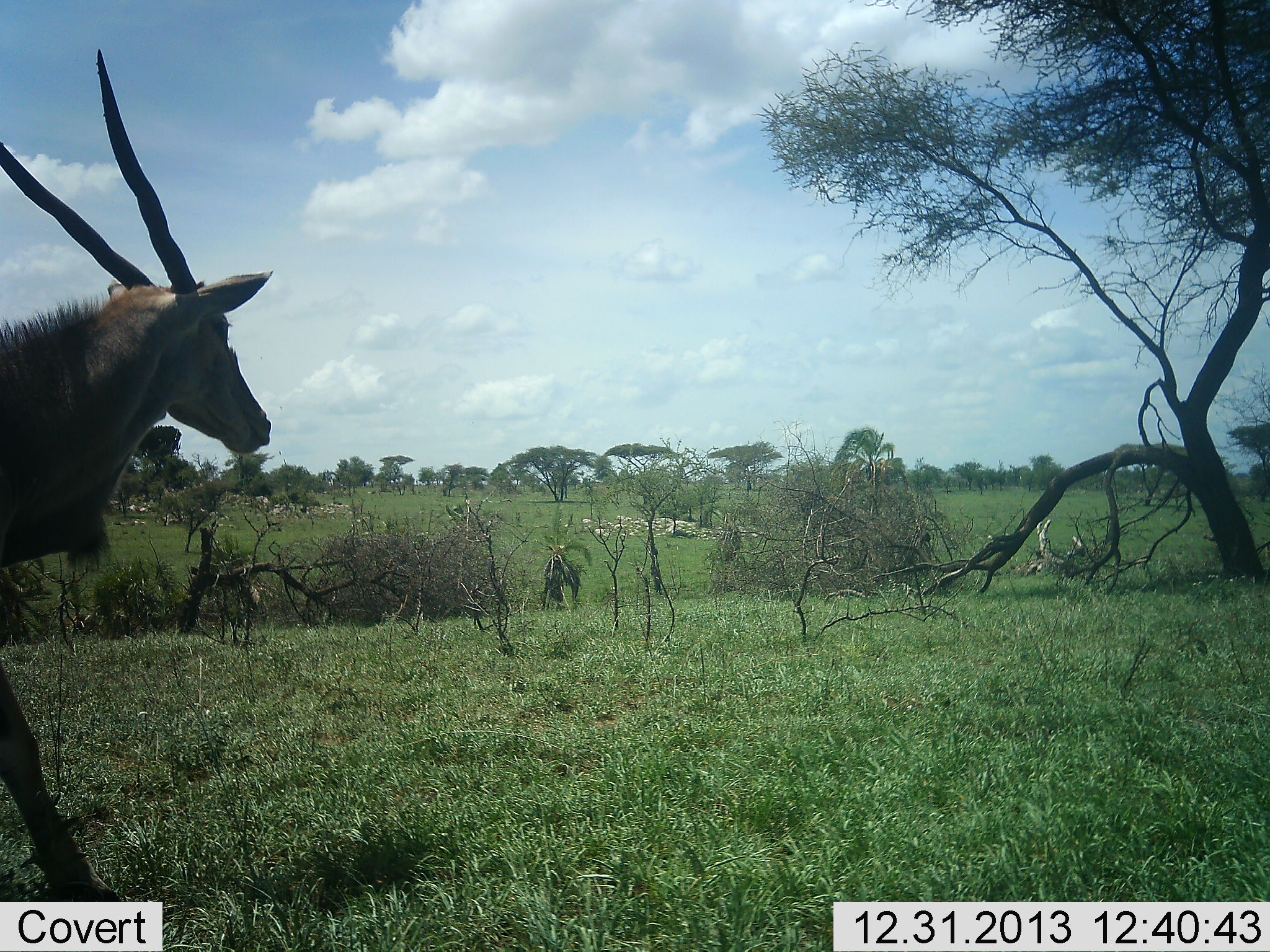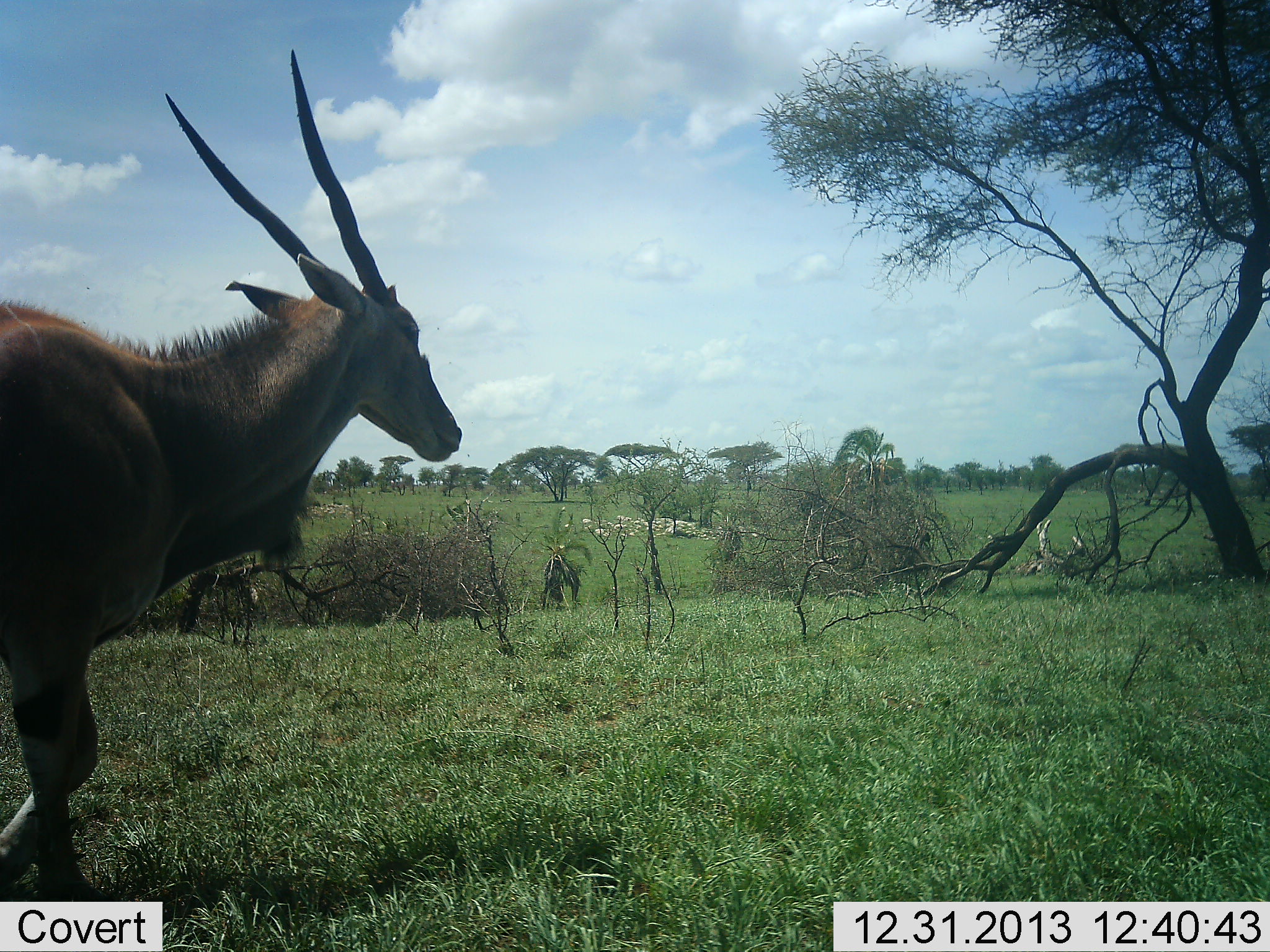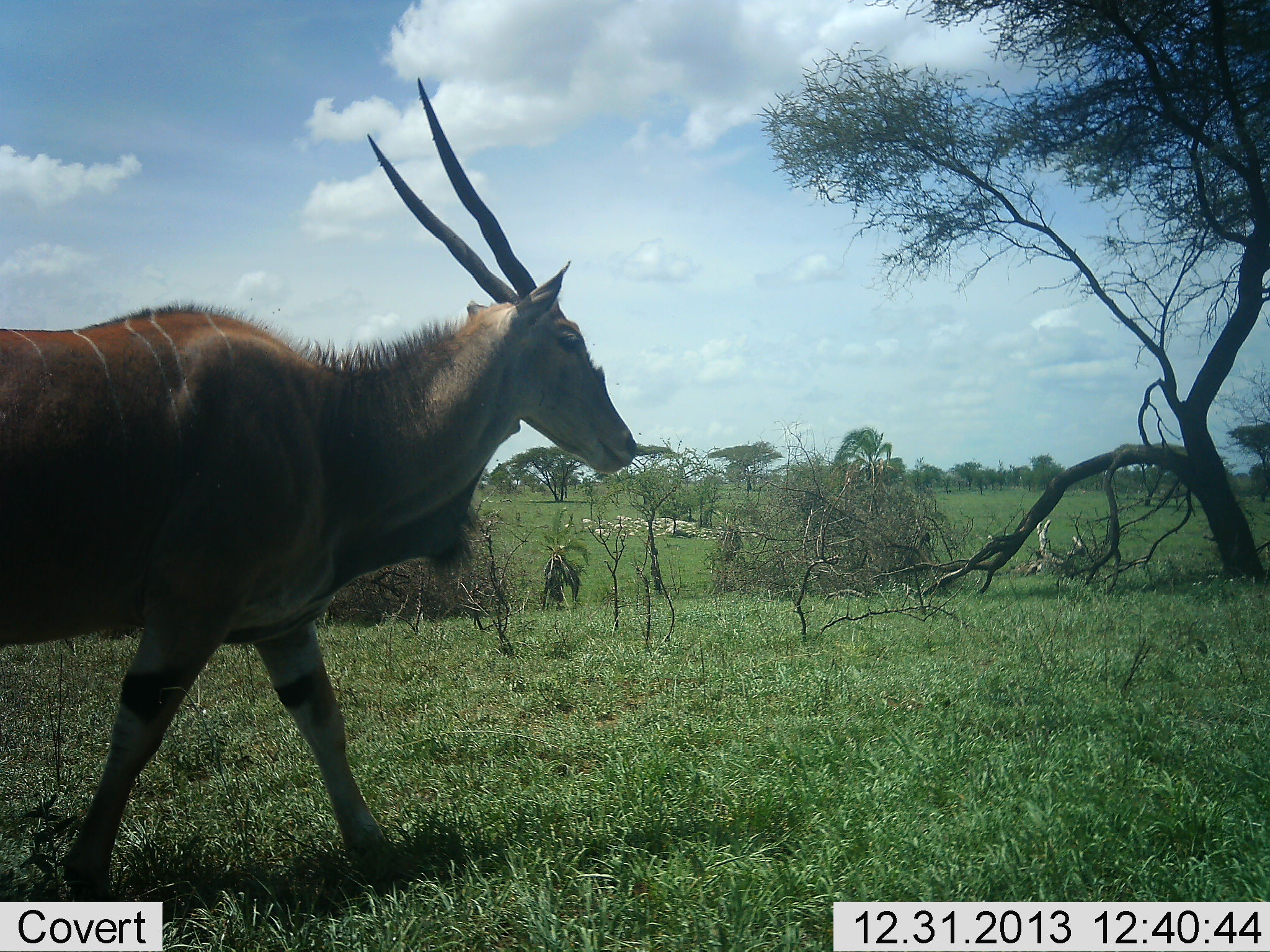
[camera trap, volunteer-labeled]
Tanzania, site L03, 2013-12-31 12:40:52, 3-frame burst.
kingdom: Animalia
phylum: Chordata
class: Mammalia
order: Artiodactyla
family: Bovidae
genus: Tragelaphus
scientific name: Tragelaphus oryx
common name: eland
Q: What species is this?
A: Eland (Tragelaphus oryx).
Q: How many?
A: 1.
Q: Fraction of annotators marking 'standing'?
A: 0%.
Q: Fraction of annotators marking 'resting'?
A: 0%.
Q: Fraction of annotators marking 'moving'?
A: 100%.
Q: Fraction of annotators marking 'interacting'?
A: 0%.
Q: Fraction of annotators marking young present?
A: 0%.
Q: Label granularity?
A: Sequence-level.